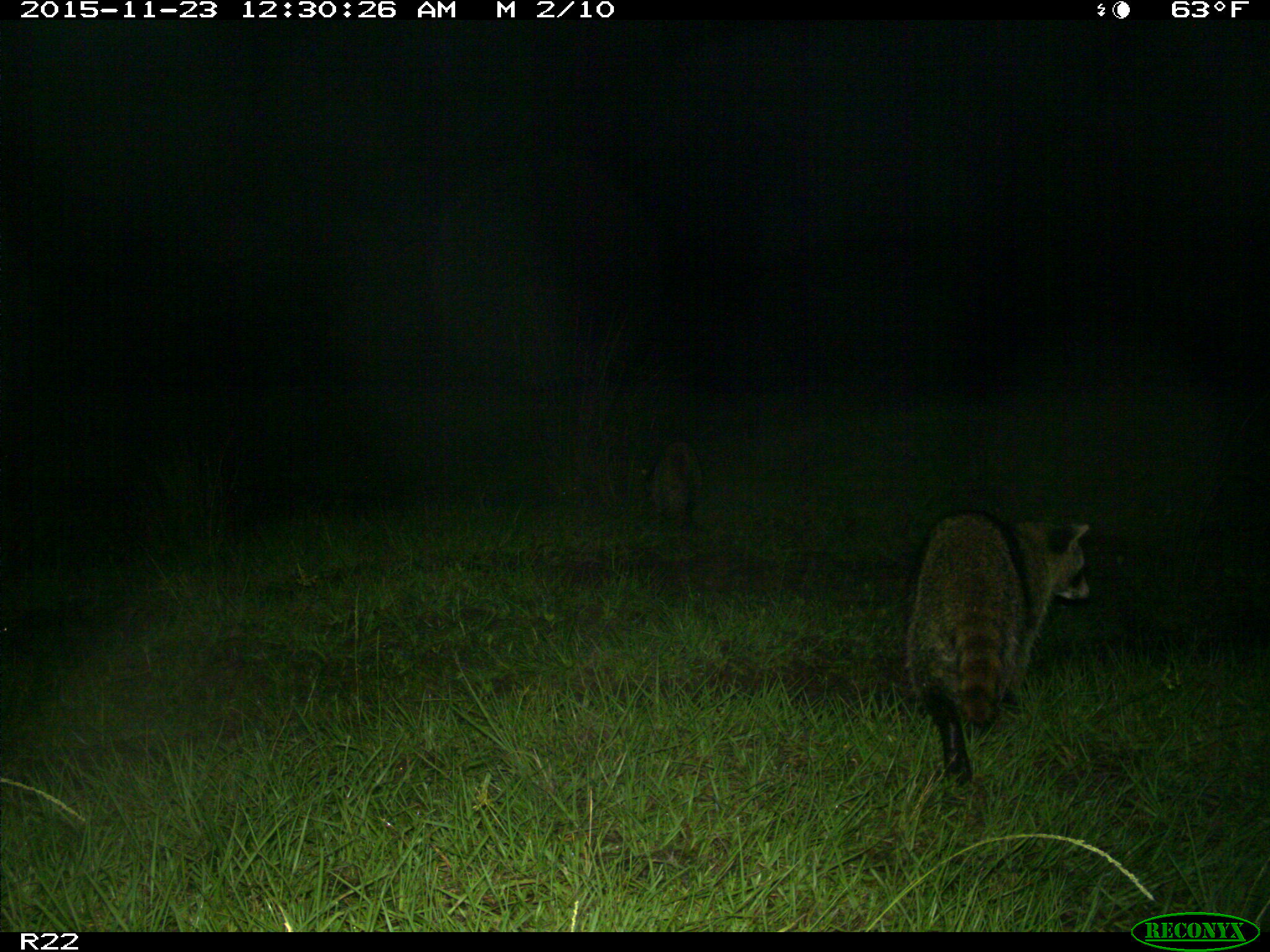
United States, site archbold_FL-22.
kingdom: Animalia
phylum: Chordata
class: Mammalia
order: Carnivora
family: Procyonidae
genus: Procyon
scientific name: Procyon lotor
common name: common raccoon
Procyon lotor (common raccoon).